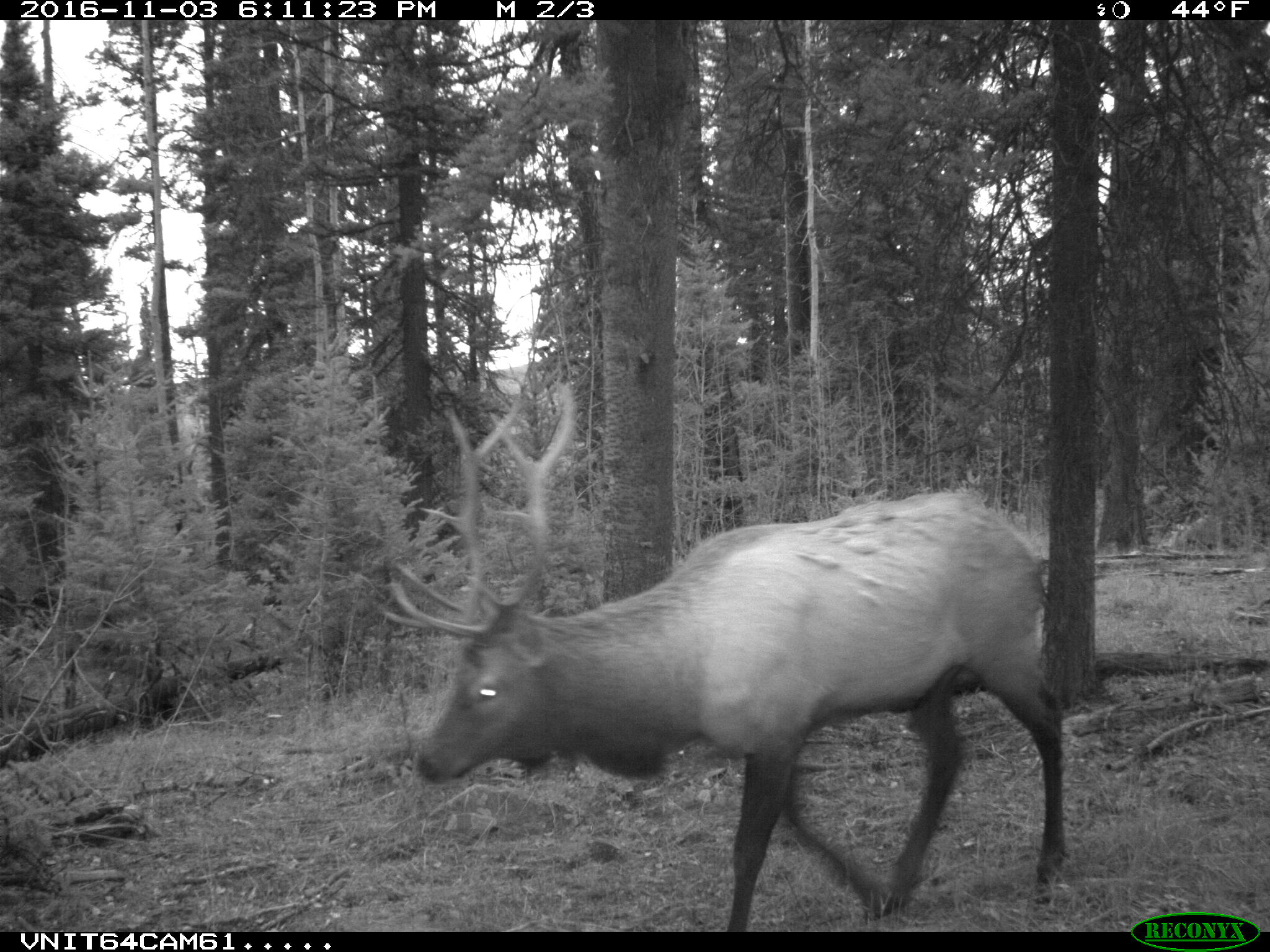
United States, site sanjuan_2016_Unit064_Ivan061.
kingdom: Animalia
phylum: Chordata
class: Mammalia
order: Artiodactyla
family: Cervidae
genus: Cervus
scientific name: Cervus elaphus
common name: red deer